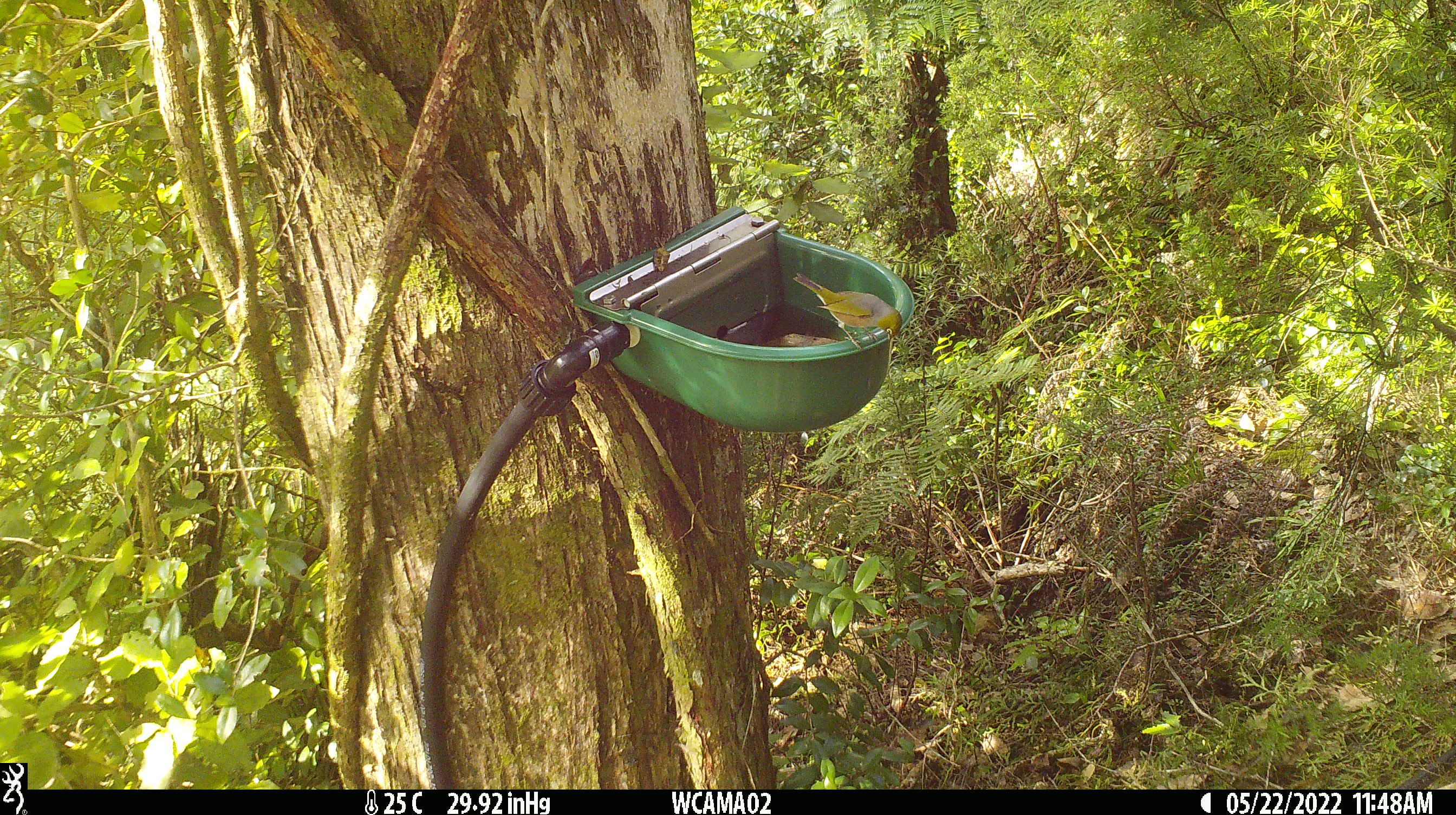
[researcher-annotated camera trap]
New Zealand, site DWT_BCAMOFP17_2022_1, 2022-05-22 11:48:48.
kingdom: Animalia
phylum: Chordata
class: Aves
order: Passeriformes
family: Zosteropidae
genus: Zosterops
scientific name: Zosterops lateralis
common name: silvereye